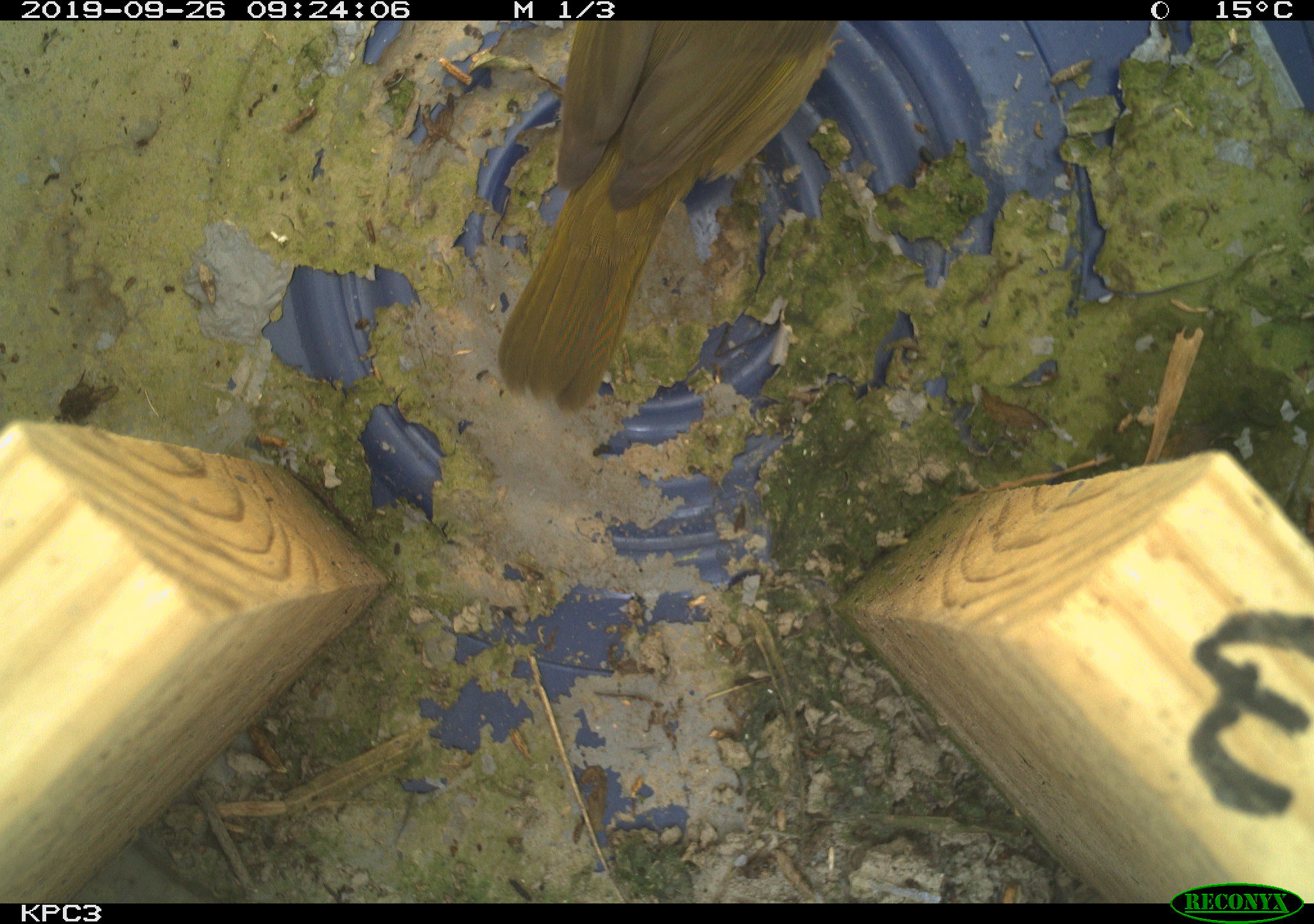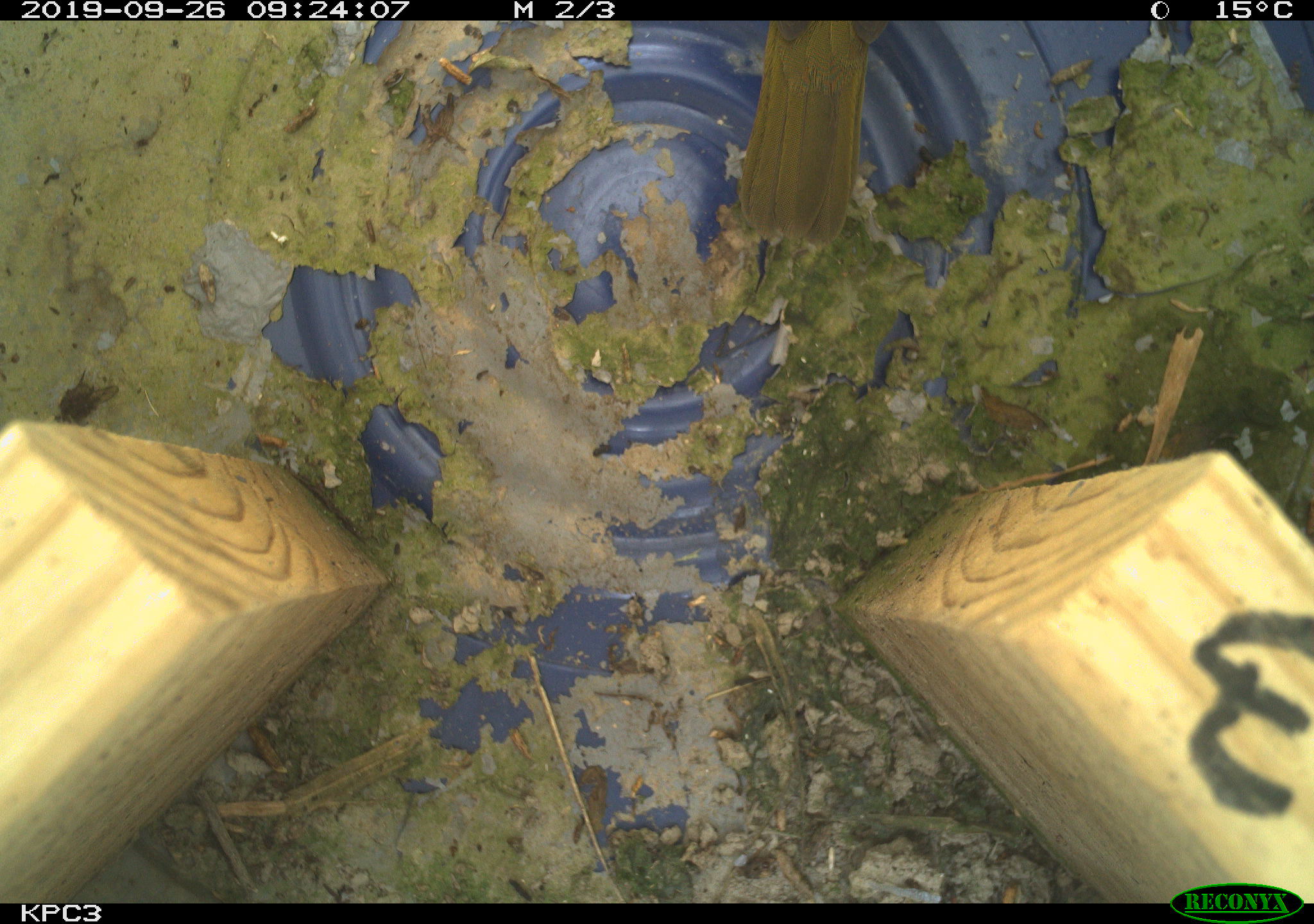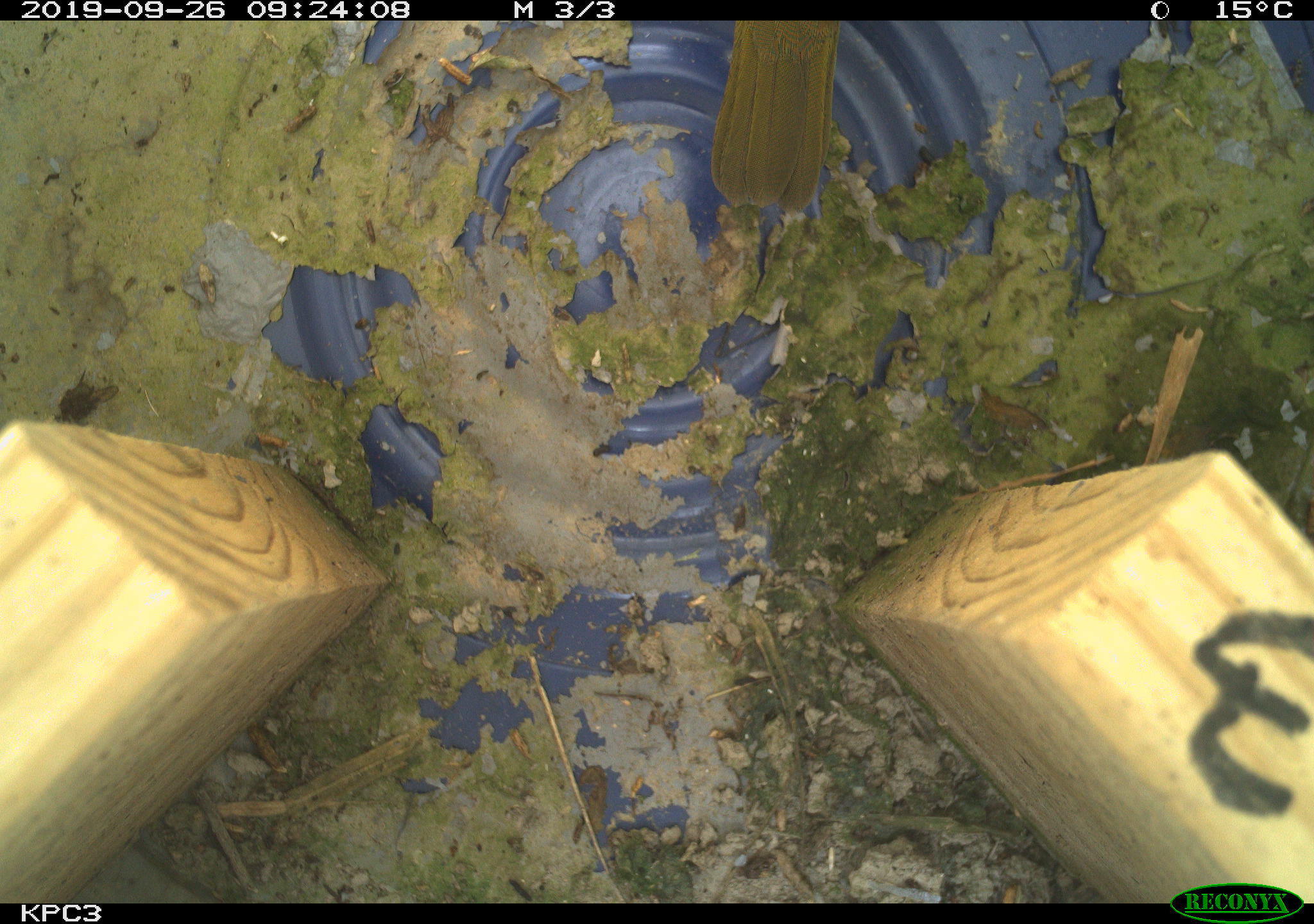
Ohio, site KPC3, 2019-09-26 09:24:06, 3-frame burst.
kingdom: Animalia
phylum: Chordata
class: Aves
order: Passeriformes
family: Parulidae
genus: Geothlypis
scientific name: Geothlypis trichas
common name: common yellowthroat